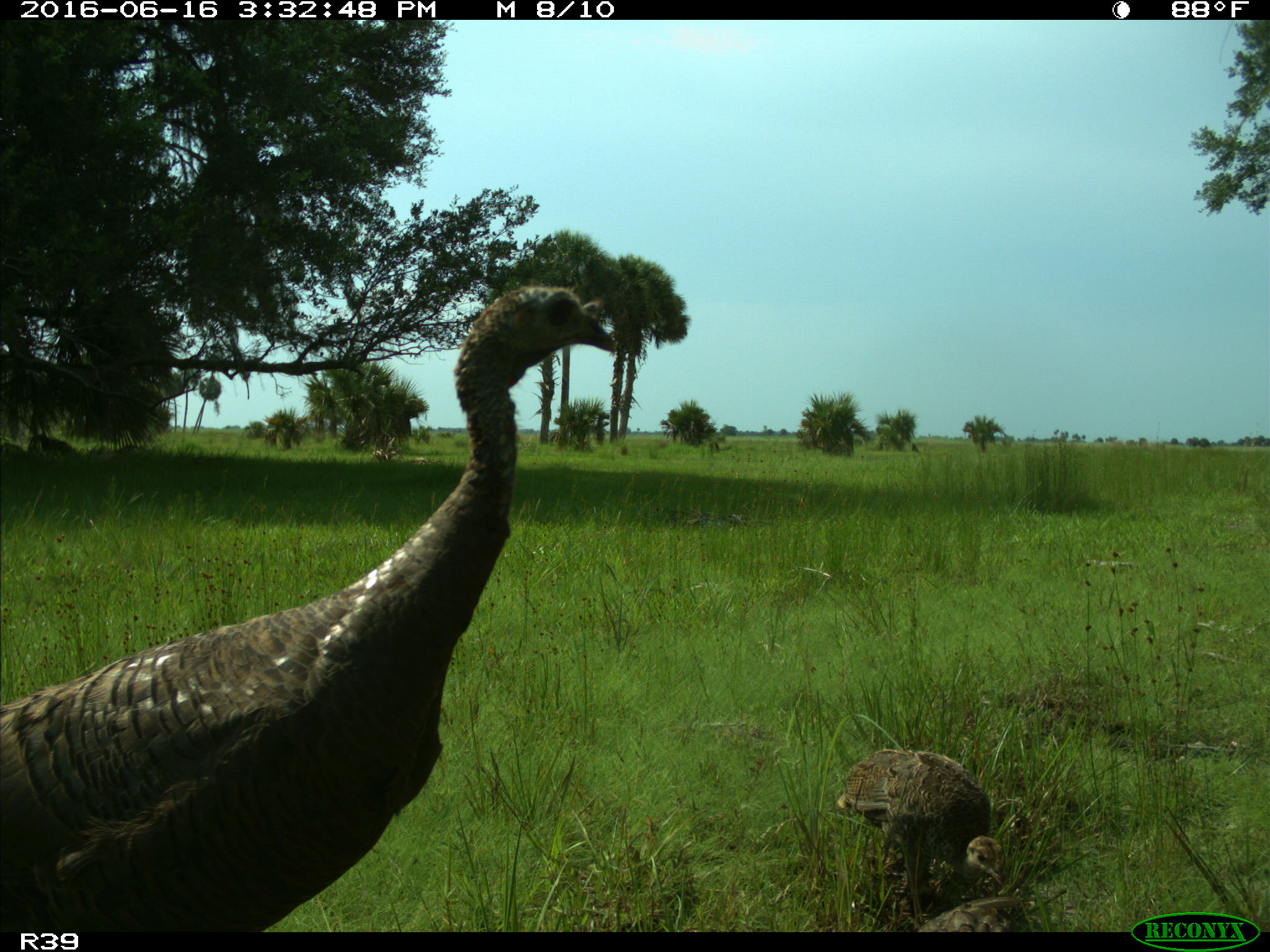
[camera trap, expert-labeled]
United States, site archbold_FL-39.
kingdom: Animalia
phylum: Chordata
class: Aves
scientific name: Aves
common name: birds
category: unidentified bird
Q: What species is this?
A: Unidentified bird (birds) (Aves).